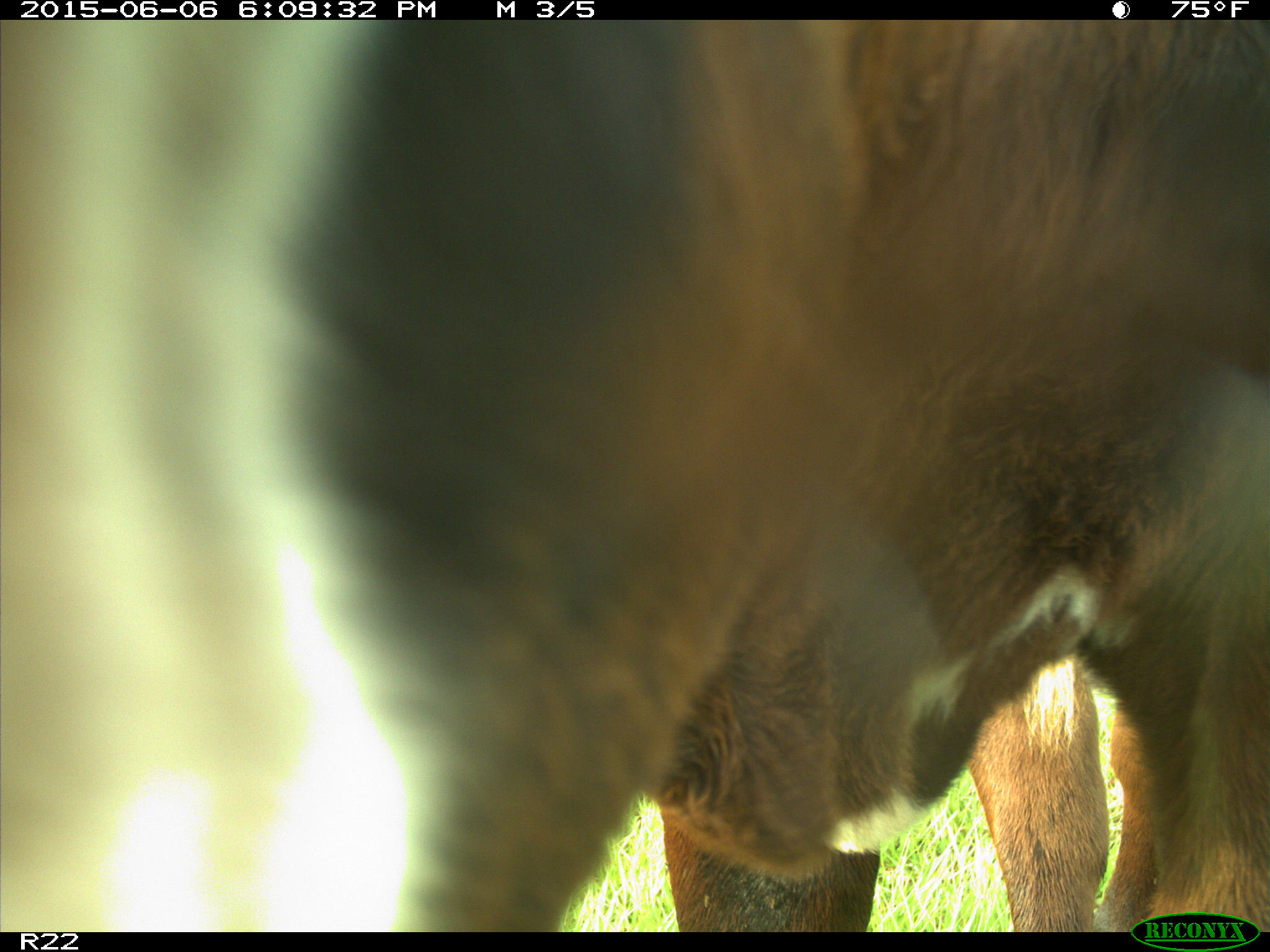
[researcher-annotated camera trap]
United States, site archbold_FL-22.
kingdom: Animalia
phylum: Chordata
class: Mammalia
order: Artiodactyla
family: Bovidae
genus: Bos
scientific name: Bos taurus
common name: domestic cow